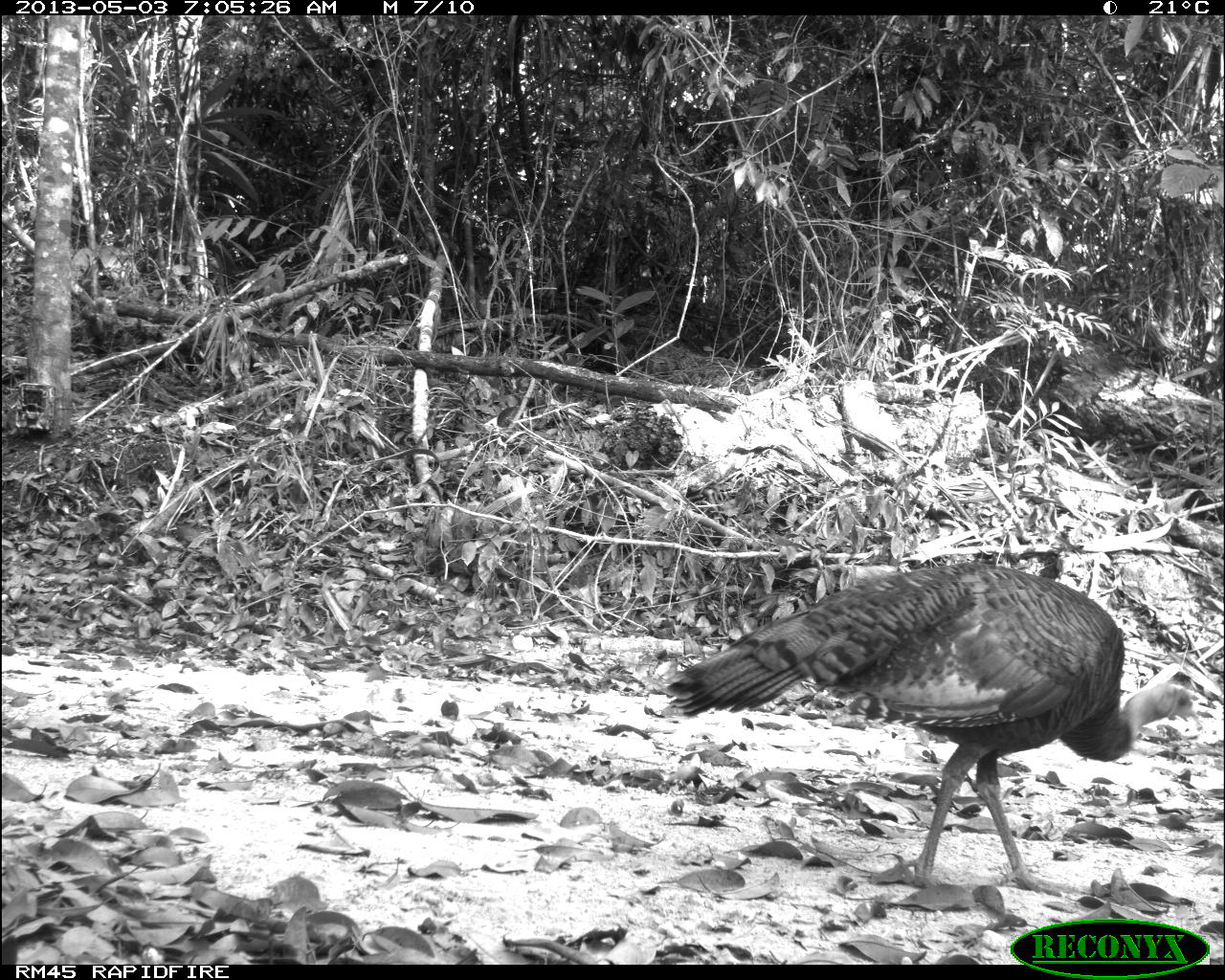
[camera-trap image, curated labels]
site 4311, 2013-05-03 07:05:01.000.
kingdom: Animalia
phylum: Chordata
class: Aves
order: Galliformes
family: Phasianidae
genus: Meleagris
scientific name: Meleagris ocellata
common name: ocellated turkey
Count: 1.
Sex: female.